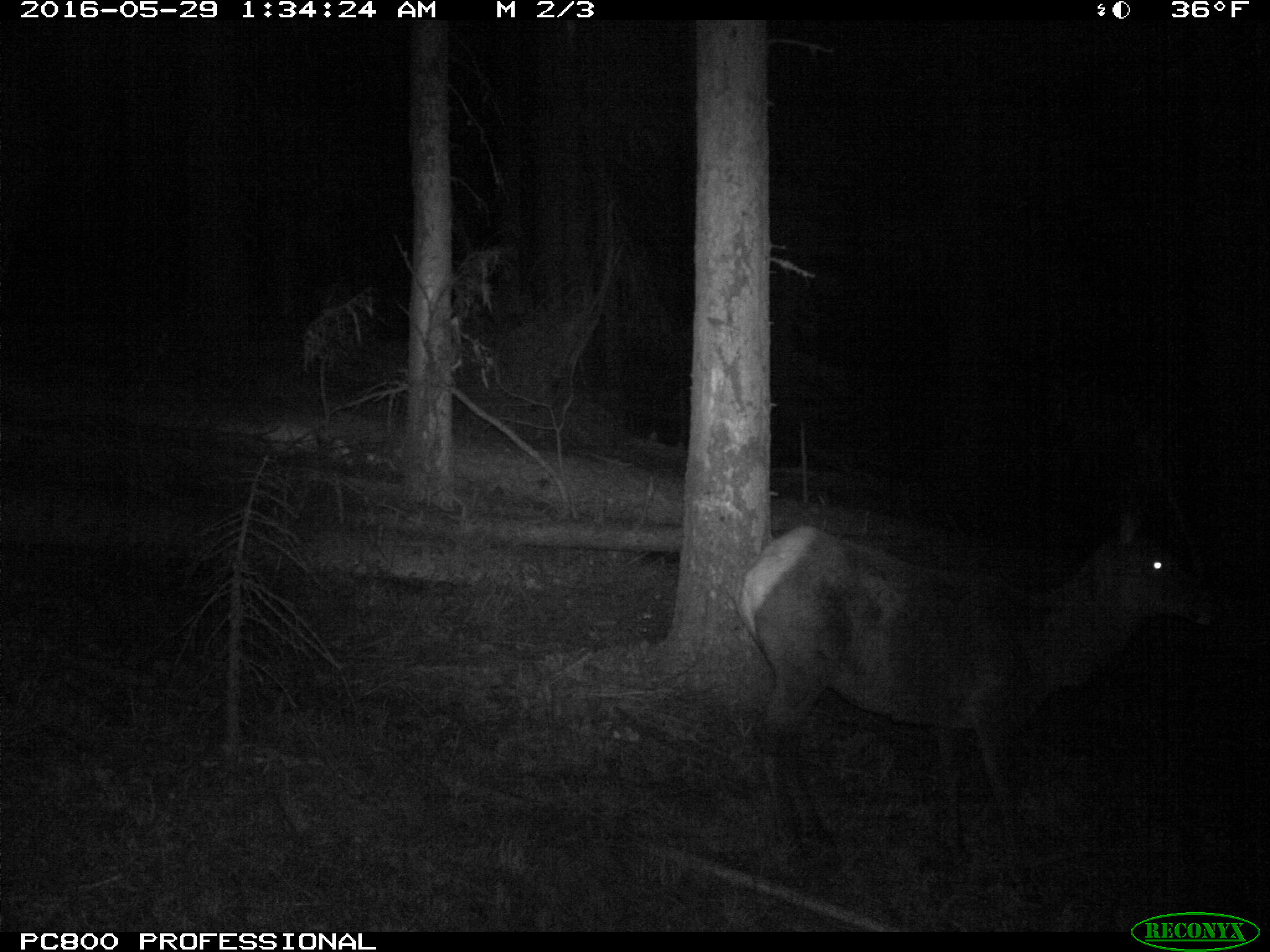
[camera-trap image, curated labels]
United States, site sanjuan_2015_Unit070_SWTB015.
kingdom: Animalia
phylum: Chordata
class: Mammalia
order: Artiodactyla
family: Cervidae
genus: Cervus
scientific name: Cervus elaphus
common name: red deer